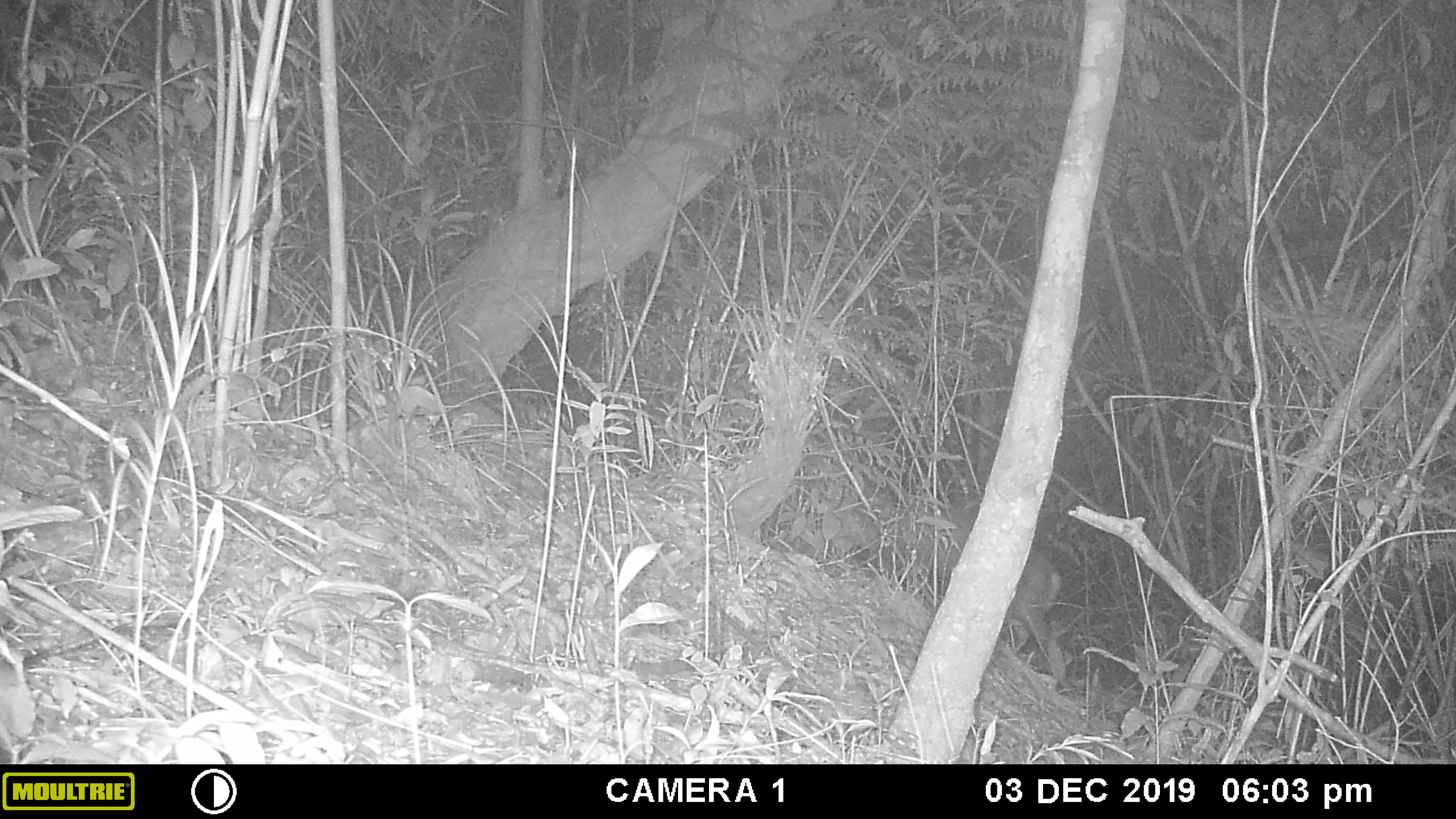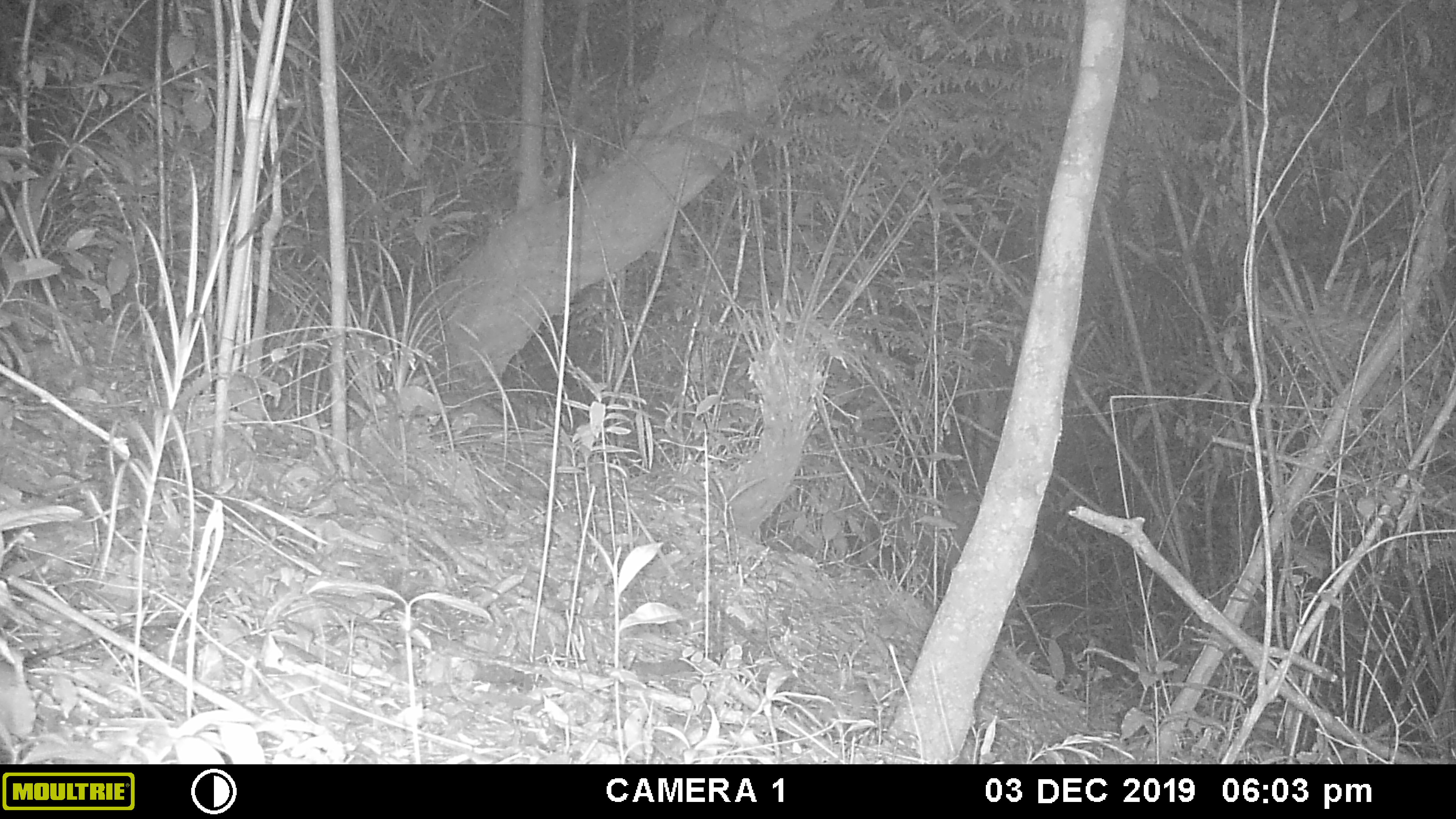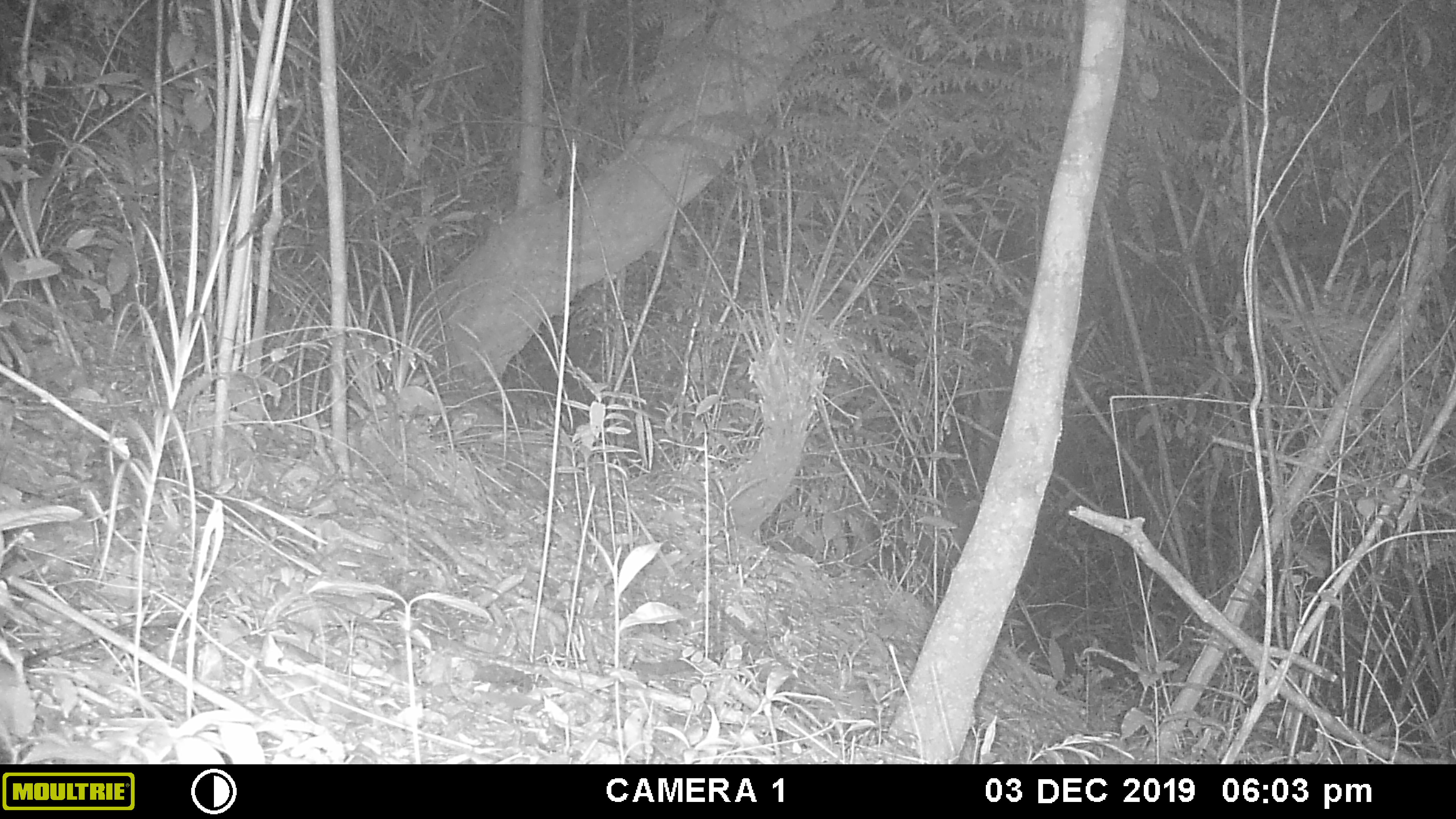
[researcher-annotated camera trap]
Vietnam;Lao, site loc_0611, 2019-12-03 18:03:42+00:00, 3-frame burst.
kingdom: Animalia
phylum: Chordata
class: Mammalia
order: Artiodactyla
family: Cervidae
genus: Muntiacus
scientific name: Muntiacus rooseveltorum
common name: roosevelt's muntjac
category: roosevelts muntjac group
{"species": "roosevelts muntjac group (roosevelt's muntjac) (Muntiacus rooseveltorum)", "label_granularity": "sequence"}